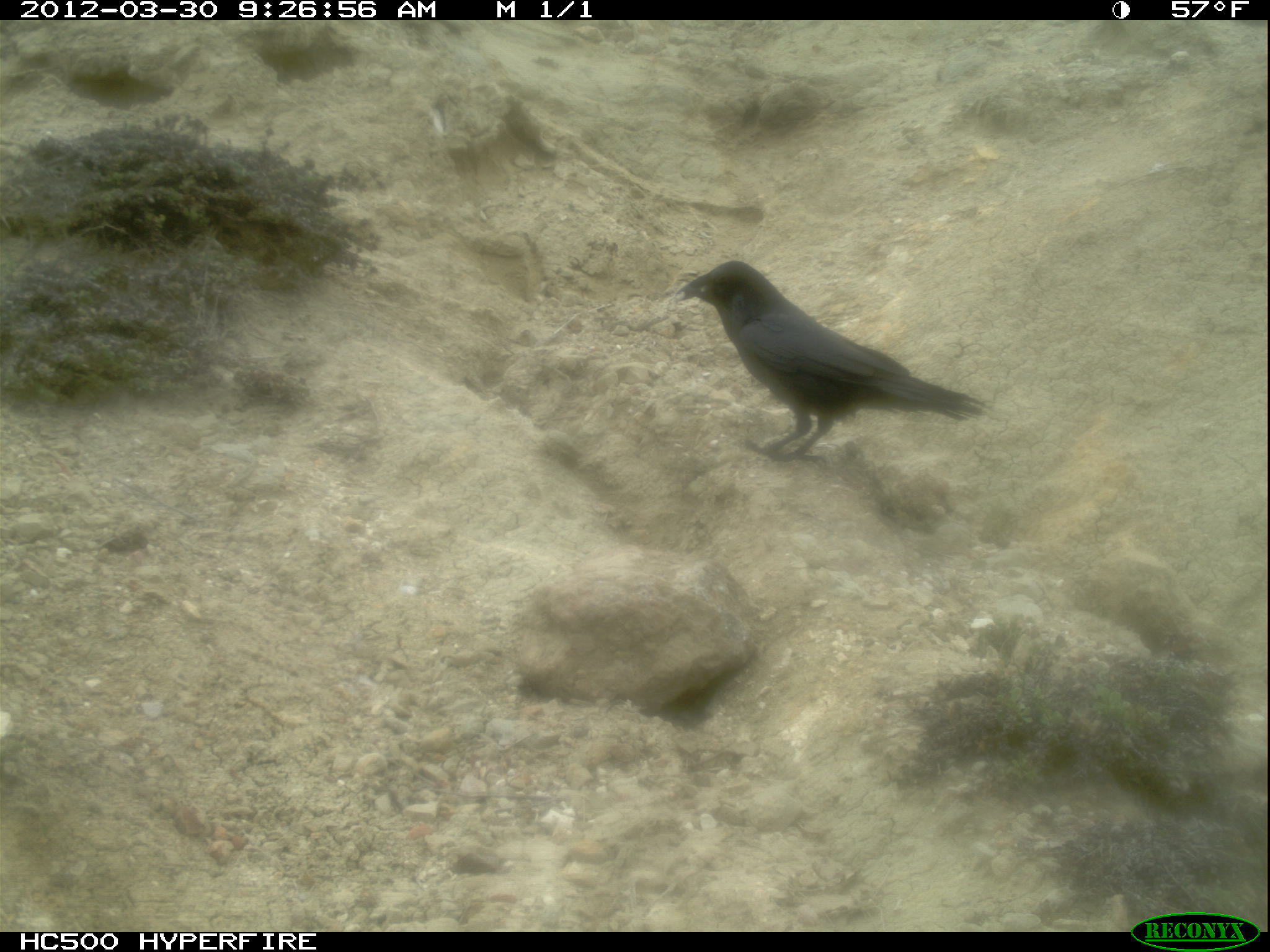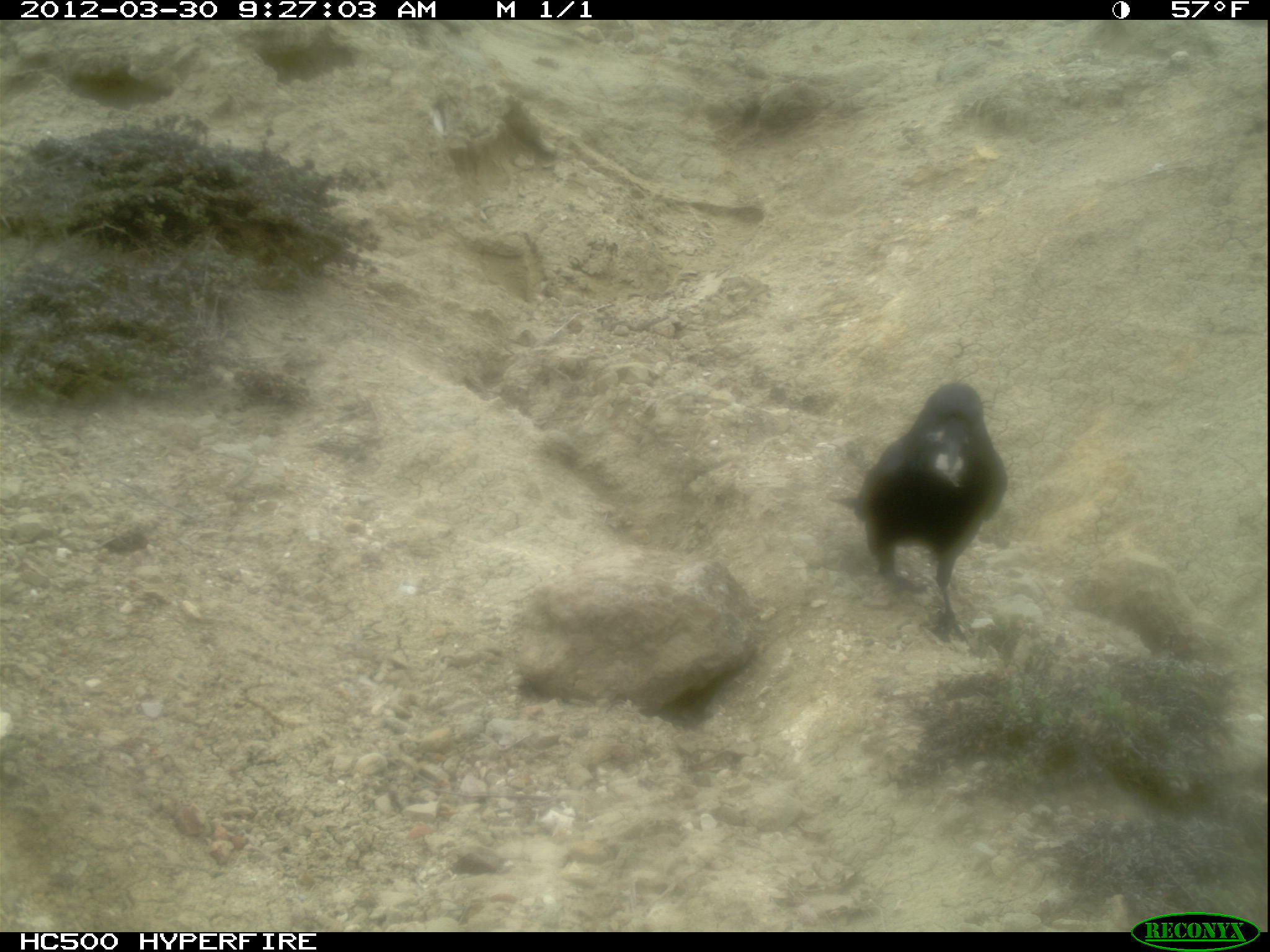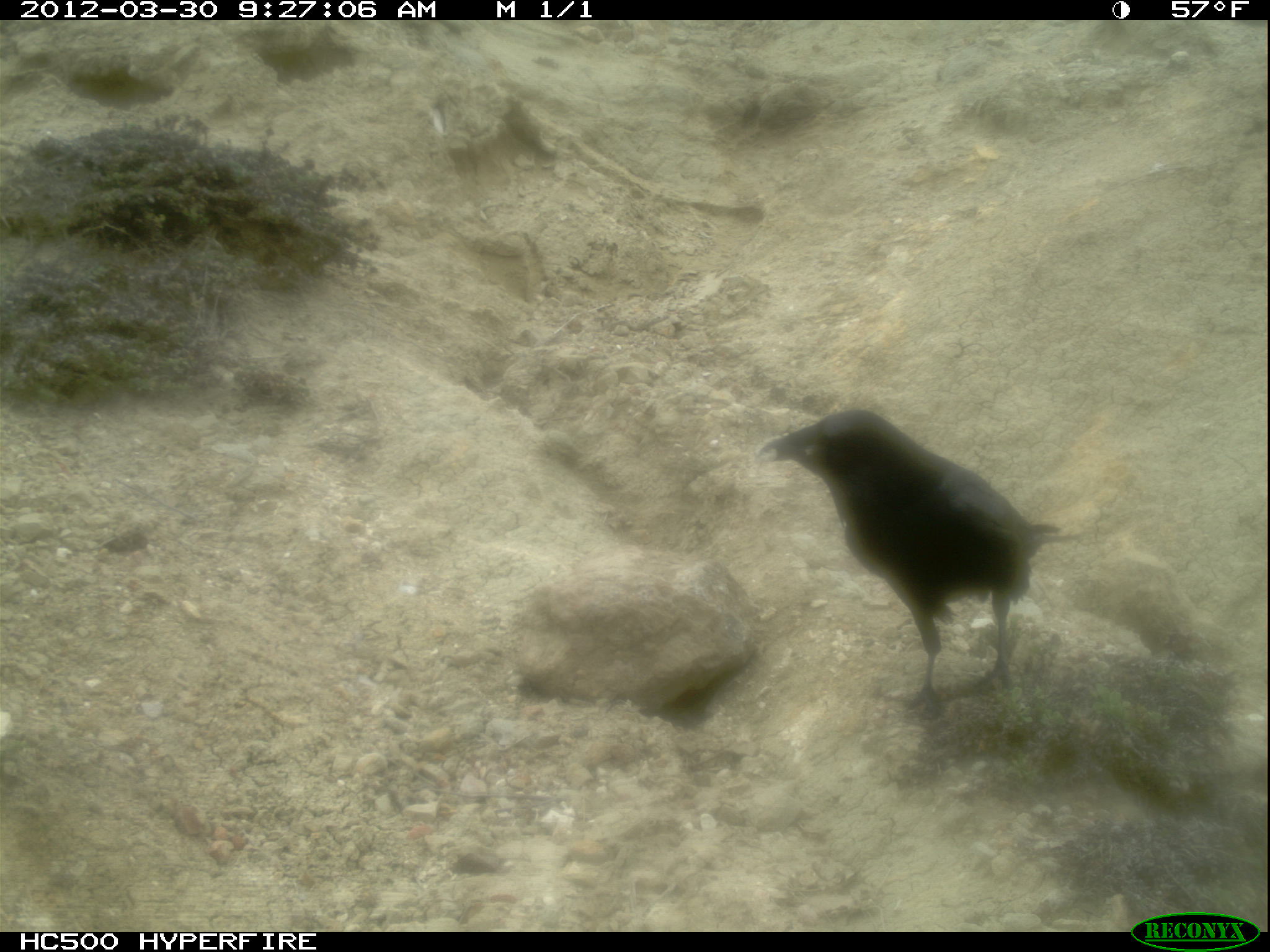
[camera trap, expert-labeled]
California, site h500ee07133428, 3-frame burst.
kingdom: Animalia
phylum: Chordata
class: Aves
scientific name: Aves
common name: bird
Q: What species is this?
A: Bird (Aves).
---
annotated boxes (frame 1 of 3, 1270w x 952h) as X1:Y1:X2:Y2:
bird: 673:260:987:463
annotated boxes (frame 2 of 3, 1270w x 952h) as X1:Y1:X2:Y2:
bird: 830:378:1008:648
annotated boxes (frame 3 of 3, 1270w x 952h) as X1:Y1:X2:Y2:
bird: 755:408:1080:720